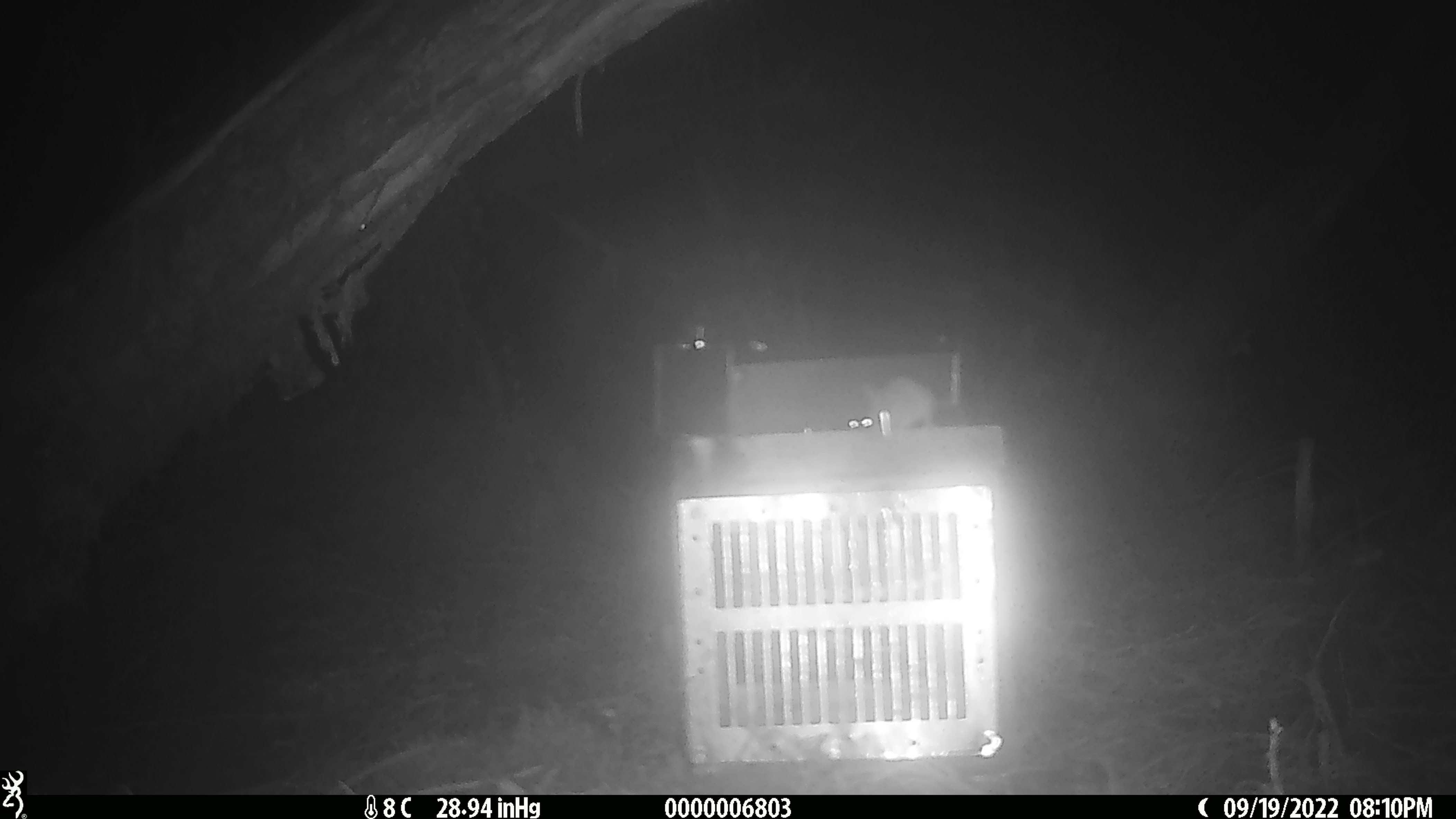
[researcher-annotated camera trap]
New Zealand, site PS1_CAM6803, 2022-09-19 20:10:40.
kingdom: Animalia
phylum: Chordata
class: Mammalia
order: Rodentia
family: Muridae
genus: Mus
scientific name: Mus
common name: mouse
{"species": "mouse (Mus)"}